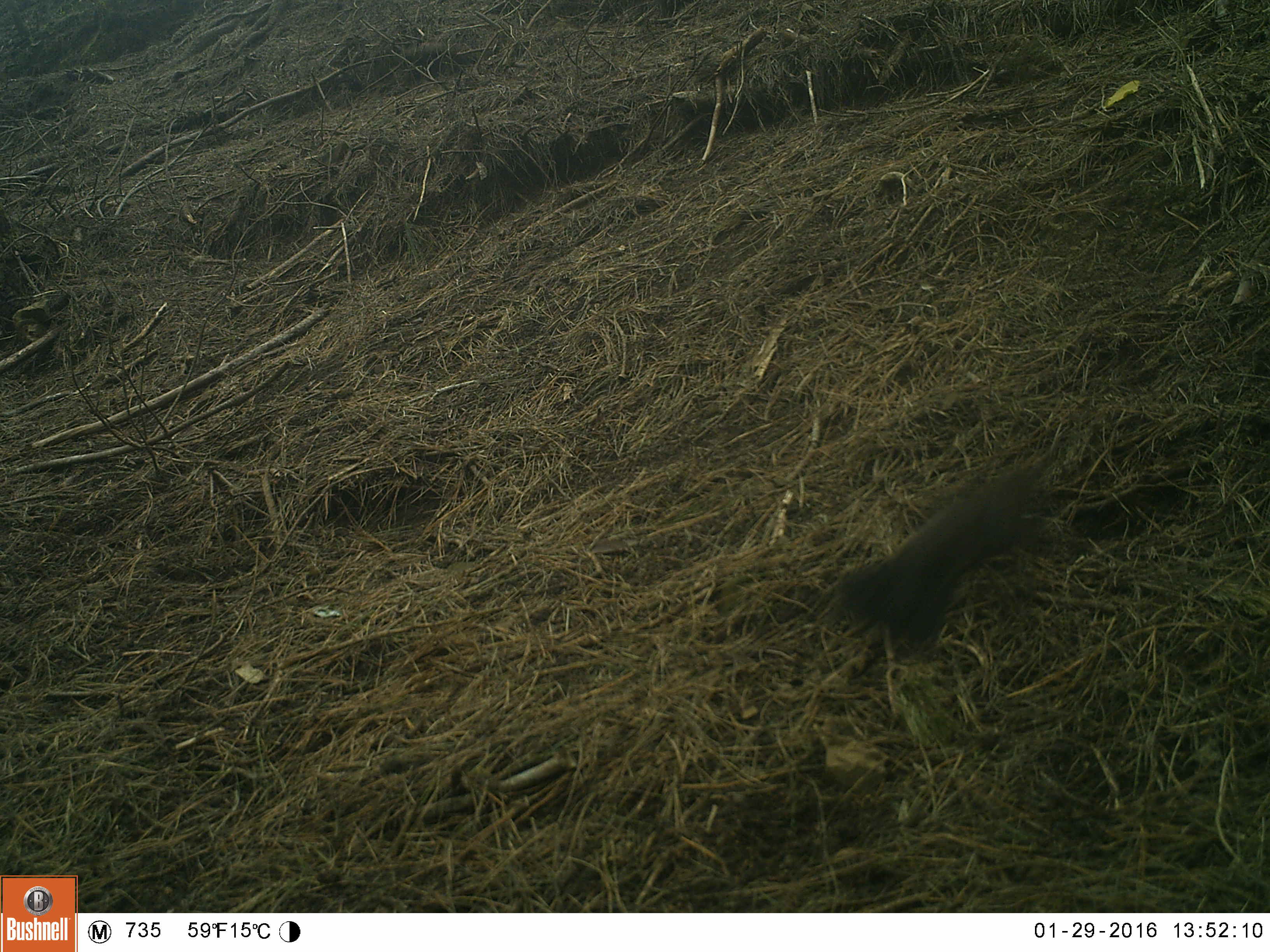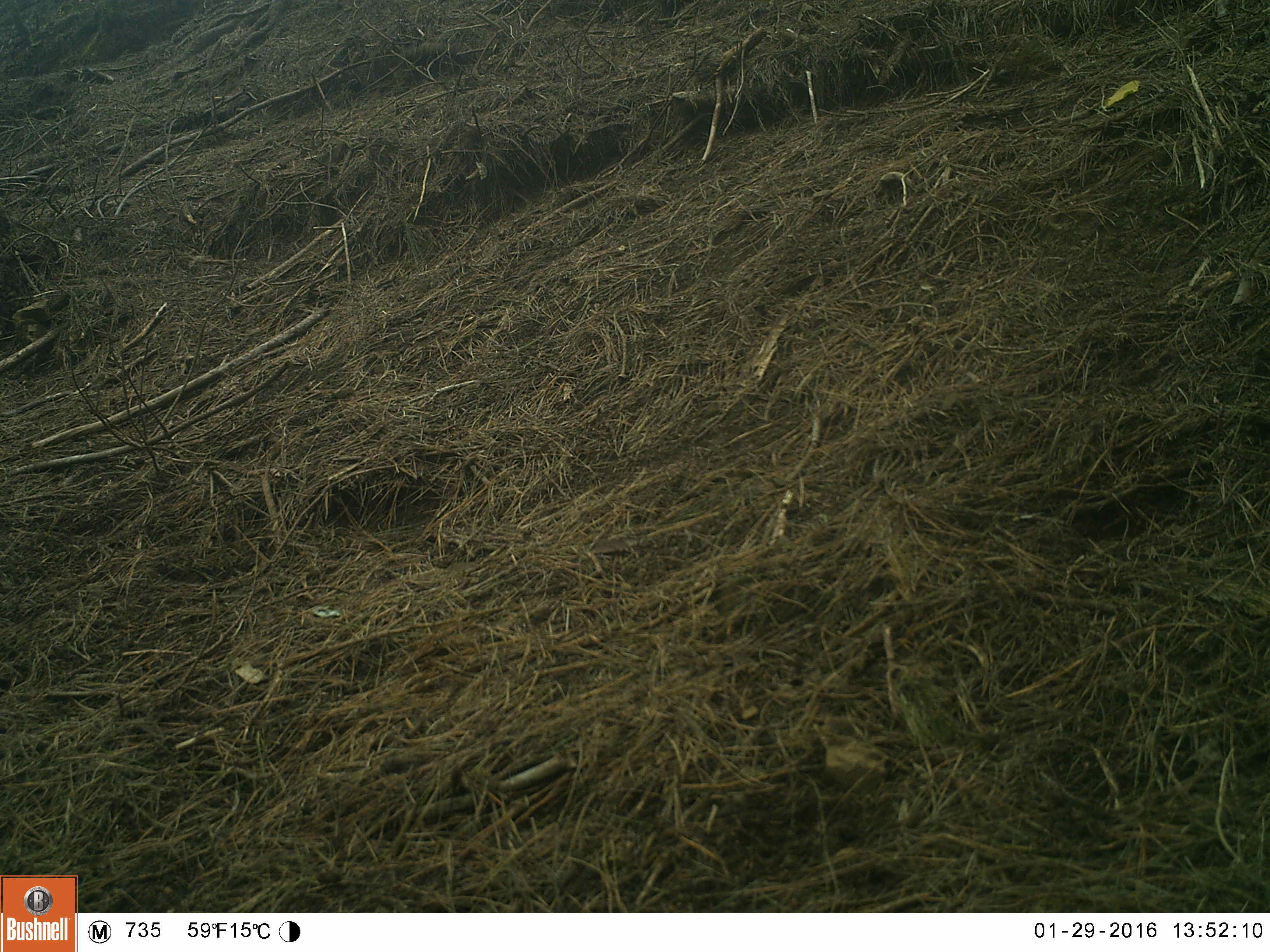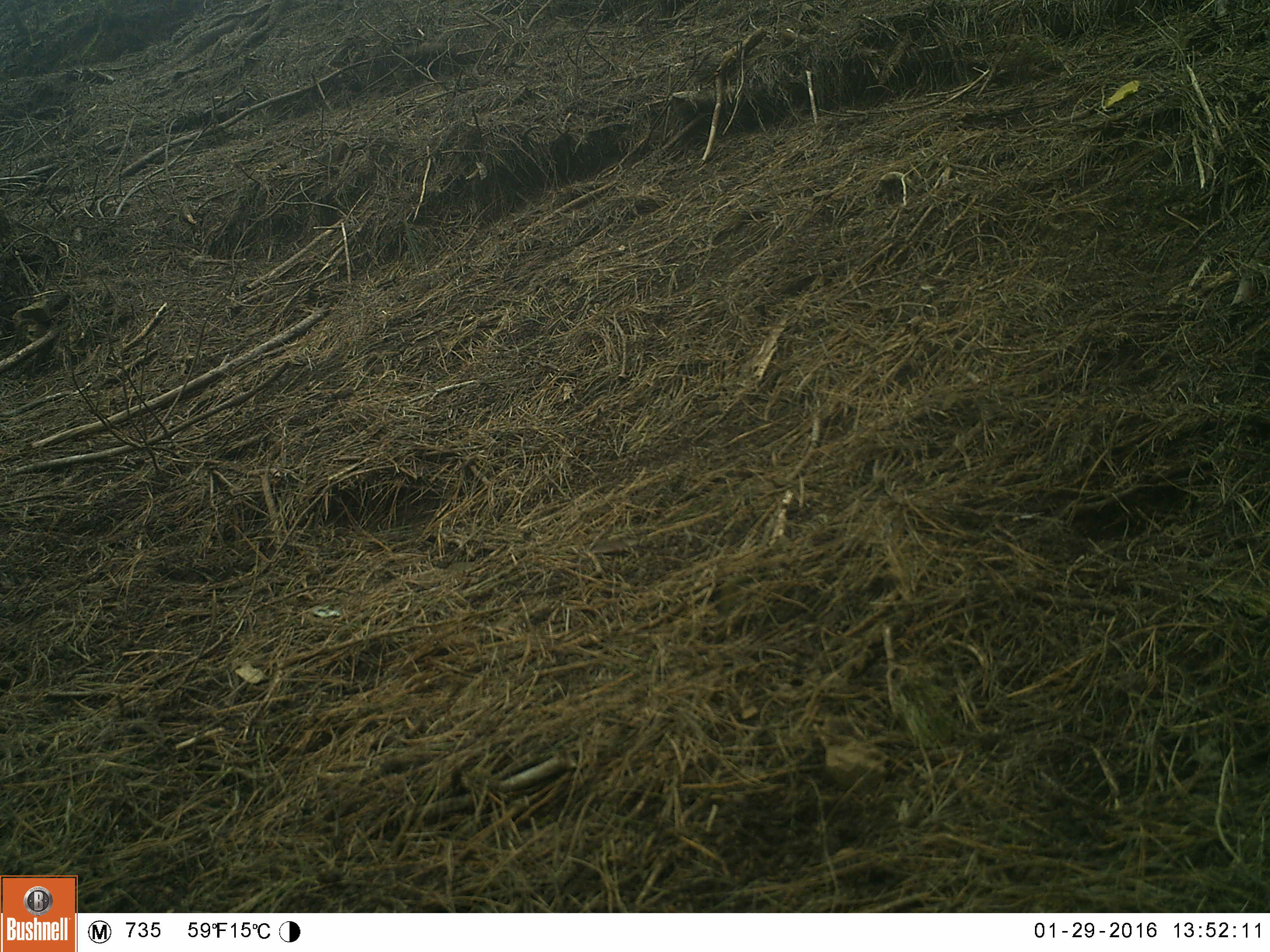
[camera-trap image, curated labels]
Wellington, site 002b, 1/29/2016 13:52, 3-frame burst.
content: unidentified animal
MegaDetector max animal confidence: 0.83